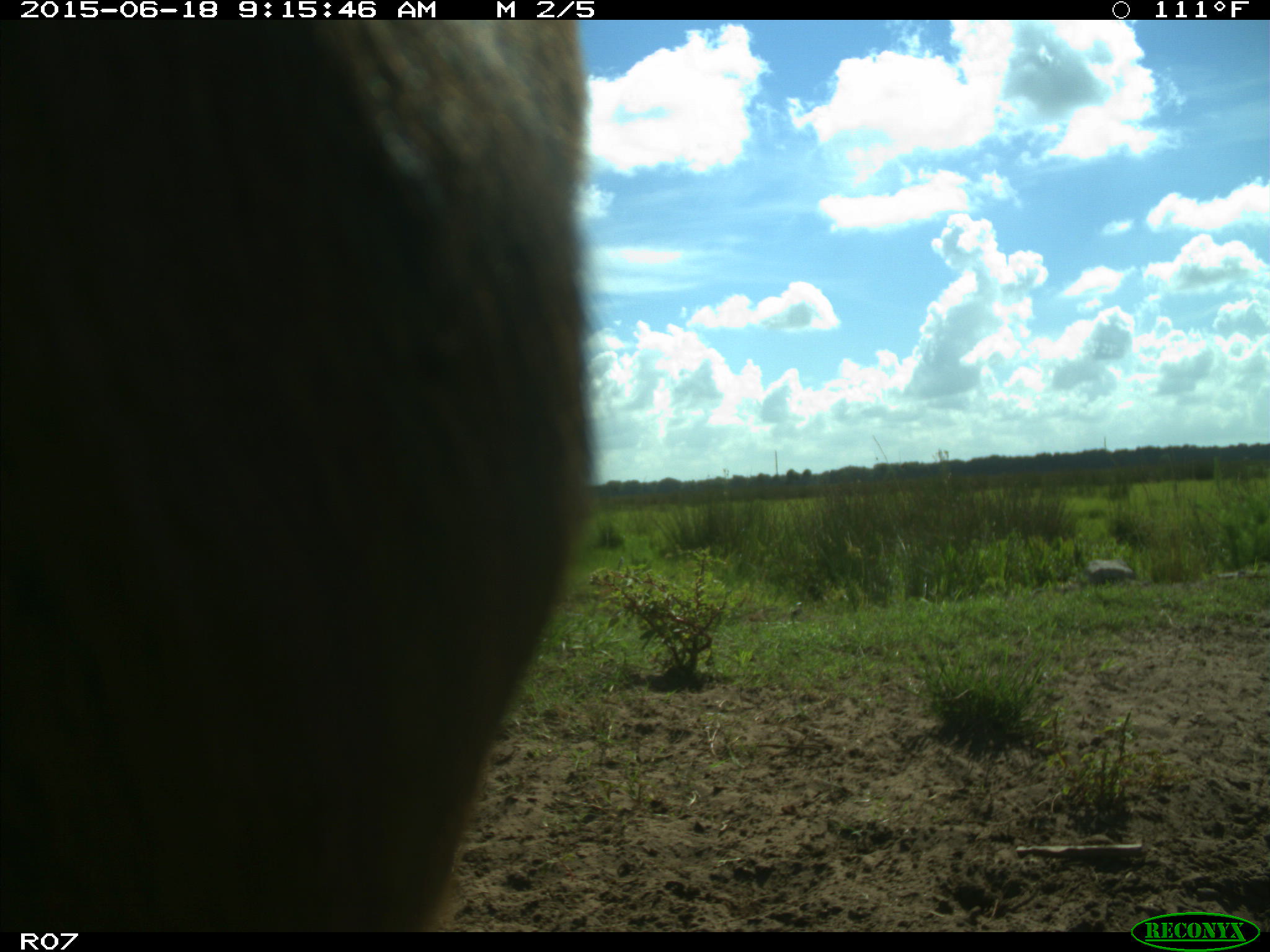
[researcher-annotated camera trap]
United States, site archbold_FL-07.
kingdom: Animalia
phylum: Chordata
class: Mammalia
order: Artiodactyla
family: Bovidae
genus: Bos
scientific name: Bos taurus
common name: domestic cow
Bos taurus (domestic cow).